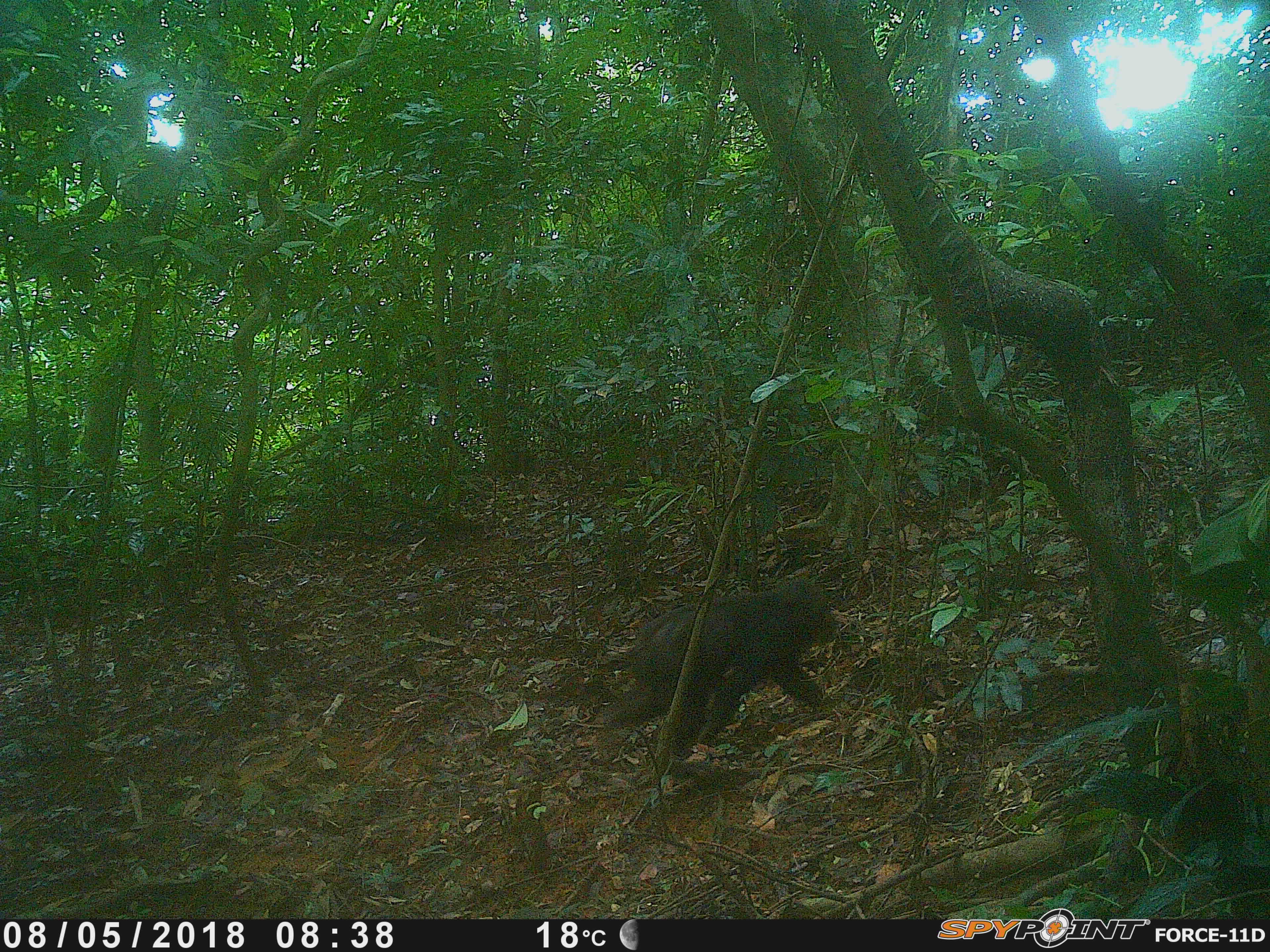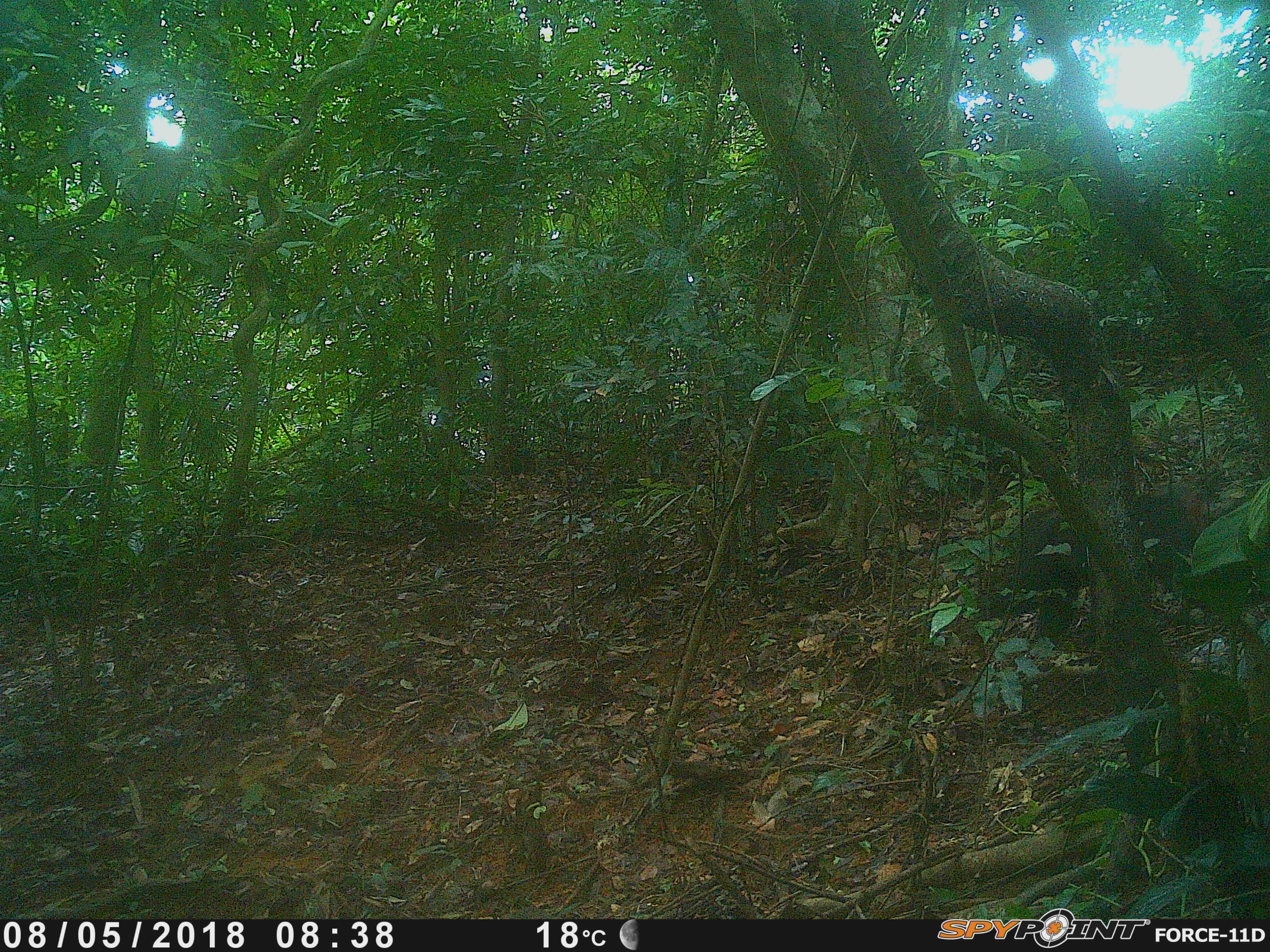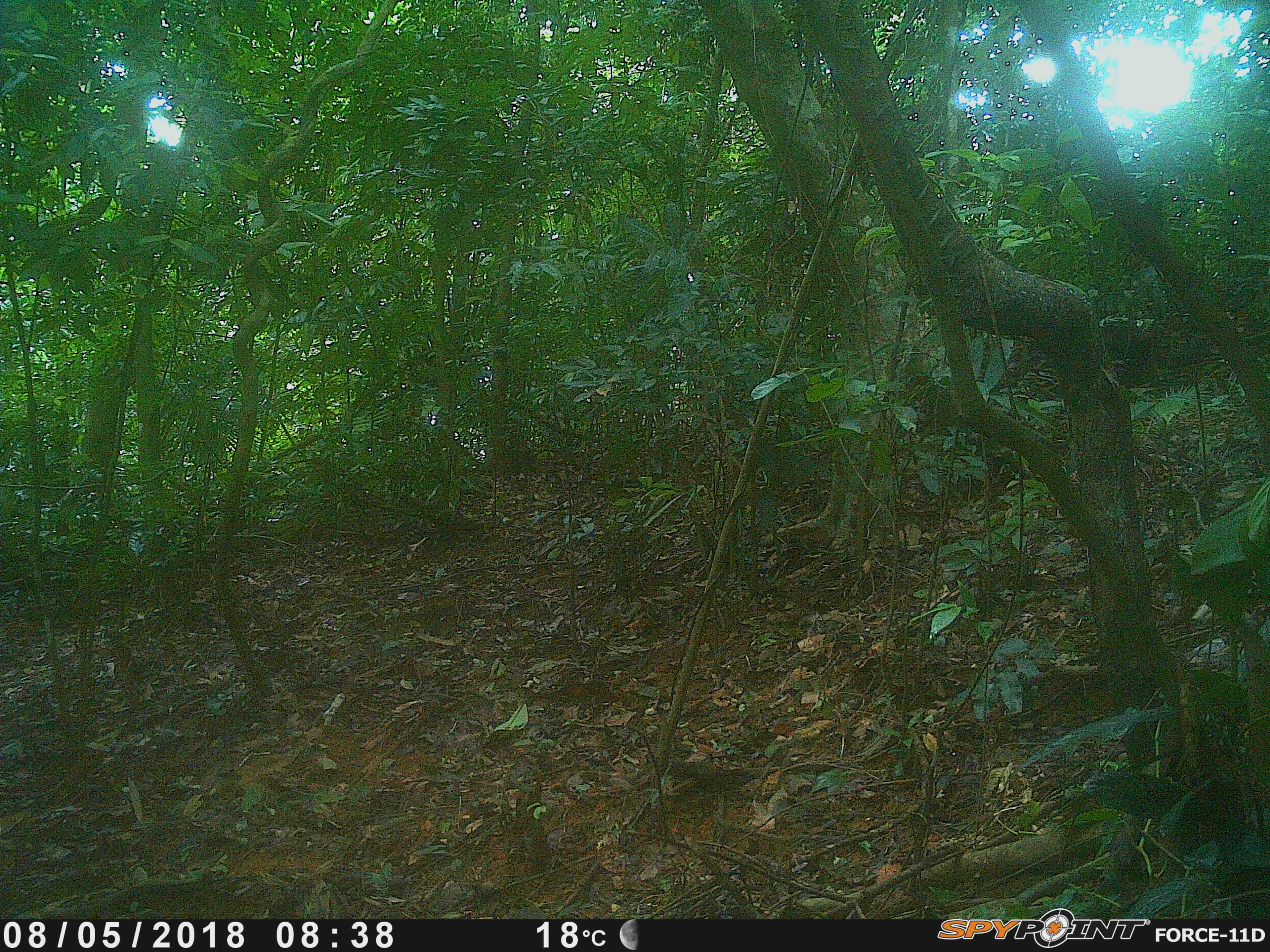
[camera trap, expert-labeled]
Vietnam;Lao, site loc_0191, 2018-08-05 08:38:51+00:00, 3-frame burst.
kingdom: Animalia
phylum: Chordata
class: Mammalia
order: Primates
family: Cercopithecidae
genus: Macaca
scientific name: Macaca arctoides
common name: stump-tailed macaque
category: stump tailed macaque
Stump tailed macaque (stump-tailed macaque) (Macaca arctoides). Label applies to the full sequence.